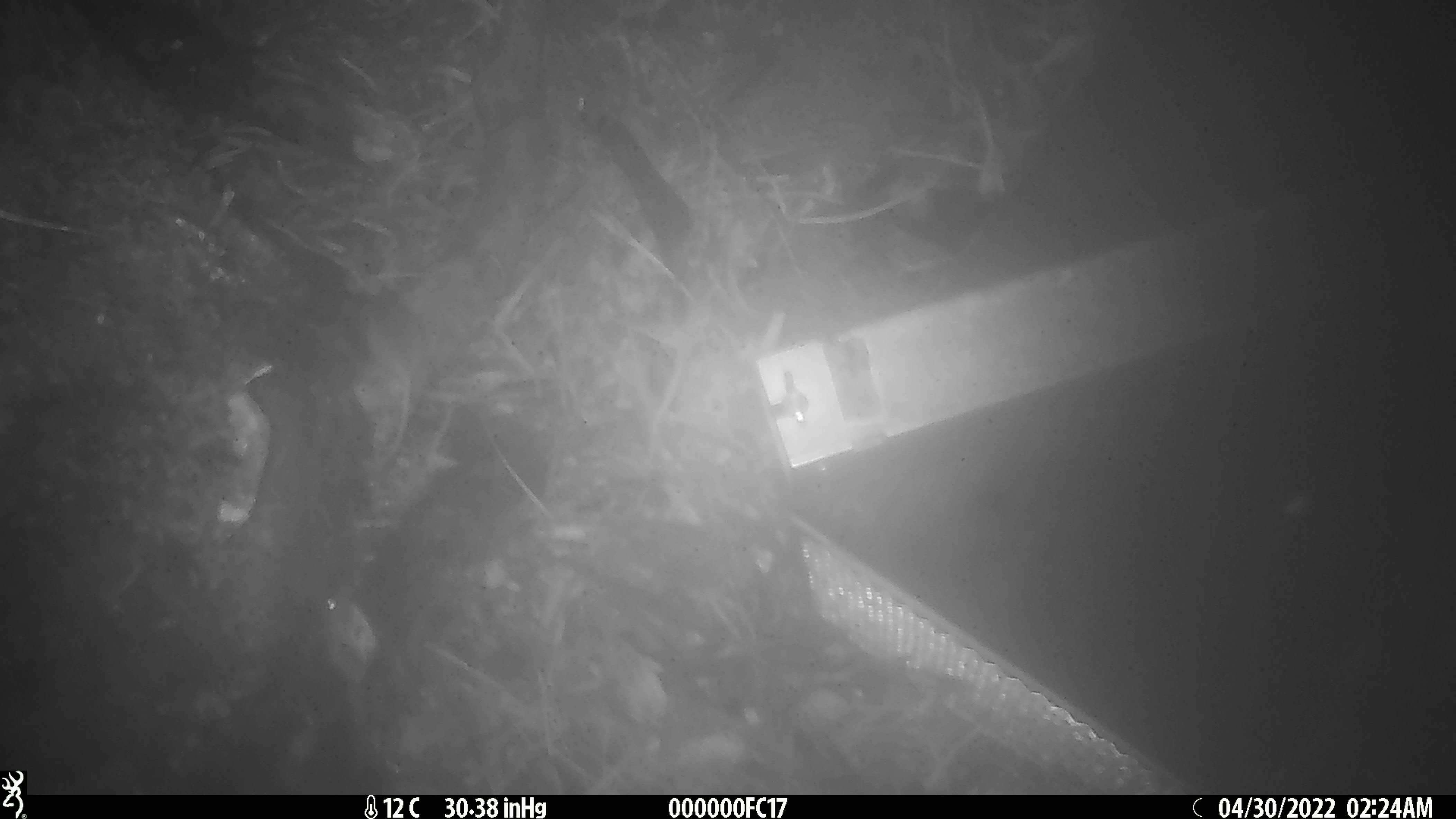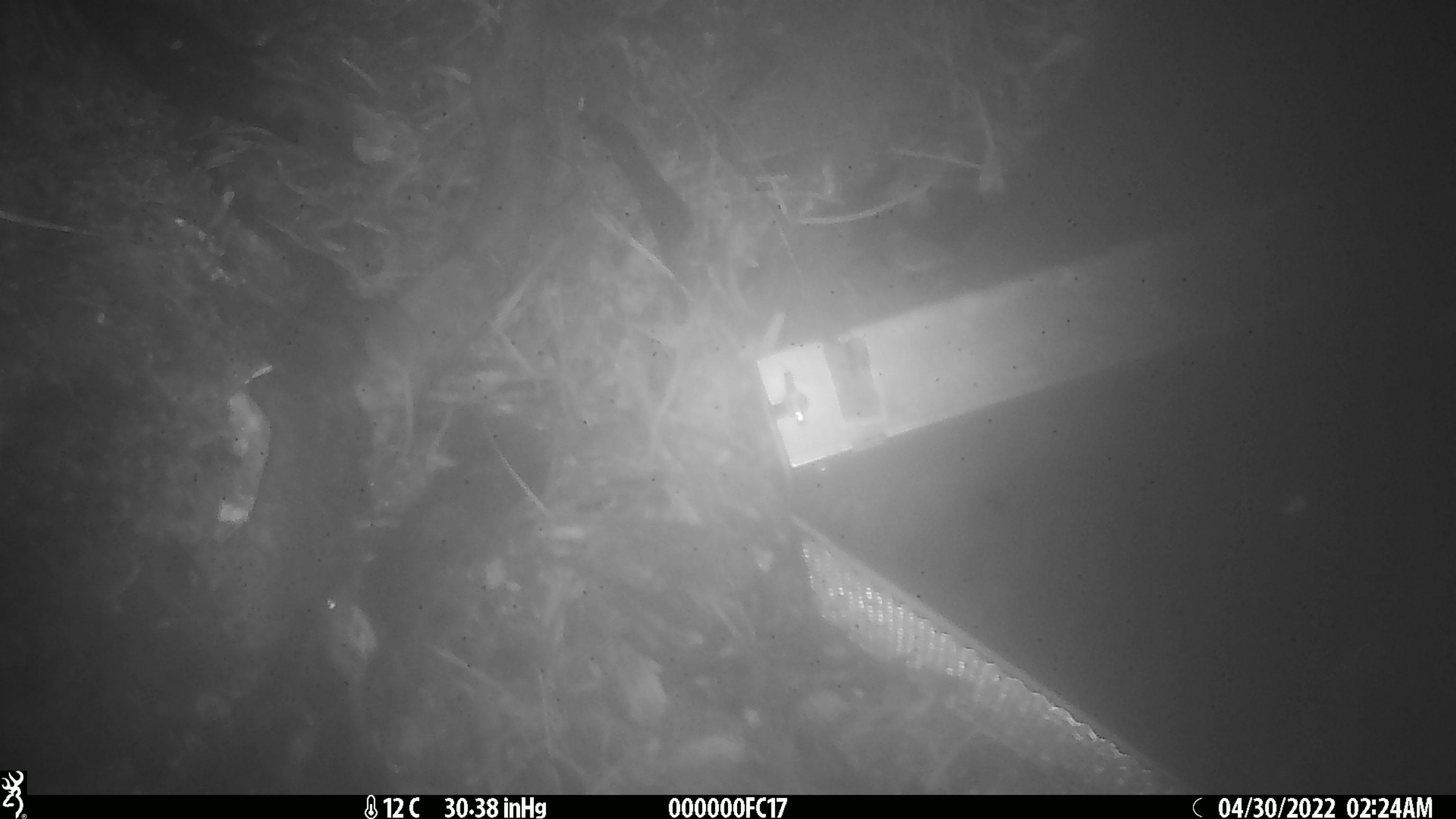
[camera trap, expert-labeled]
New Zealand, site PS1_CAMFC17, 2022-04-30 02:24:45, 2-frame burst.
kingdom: Animalia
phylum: Chordata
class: Mammalia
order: Rodentia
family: Muridae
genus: Mus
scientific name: Mus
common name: mouse